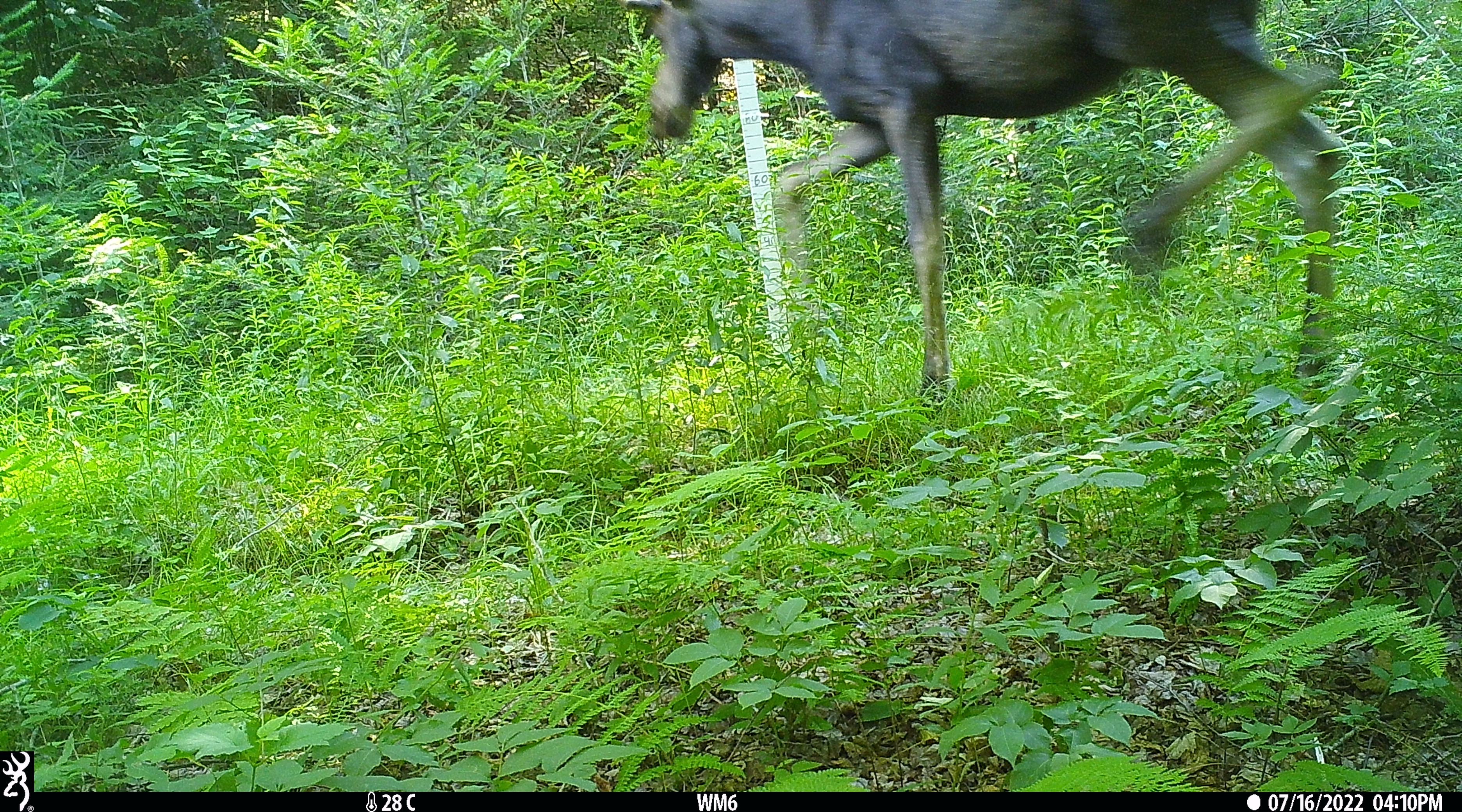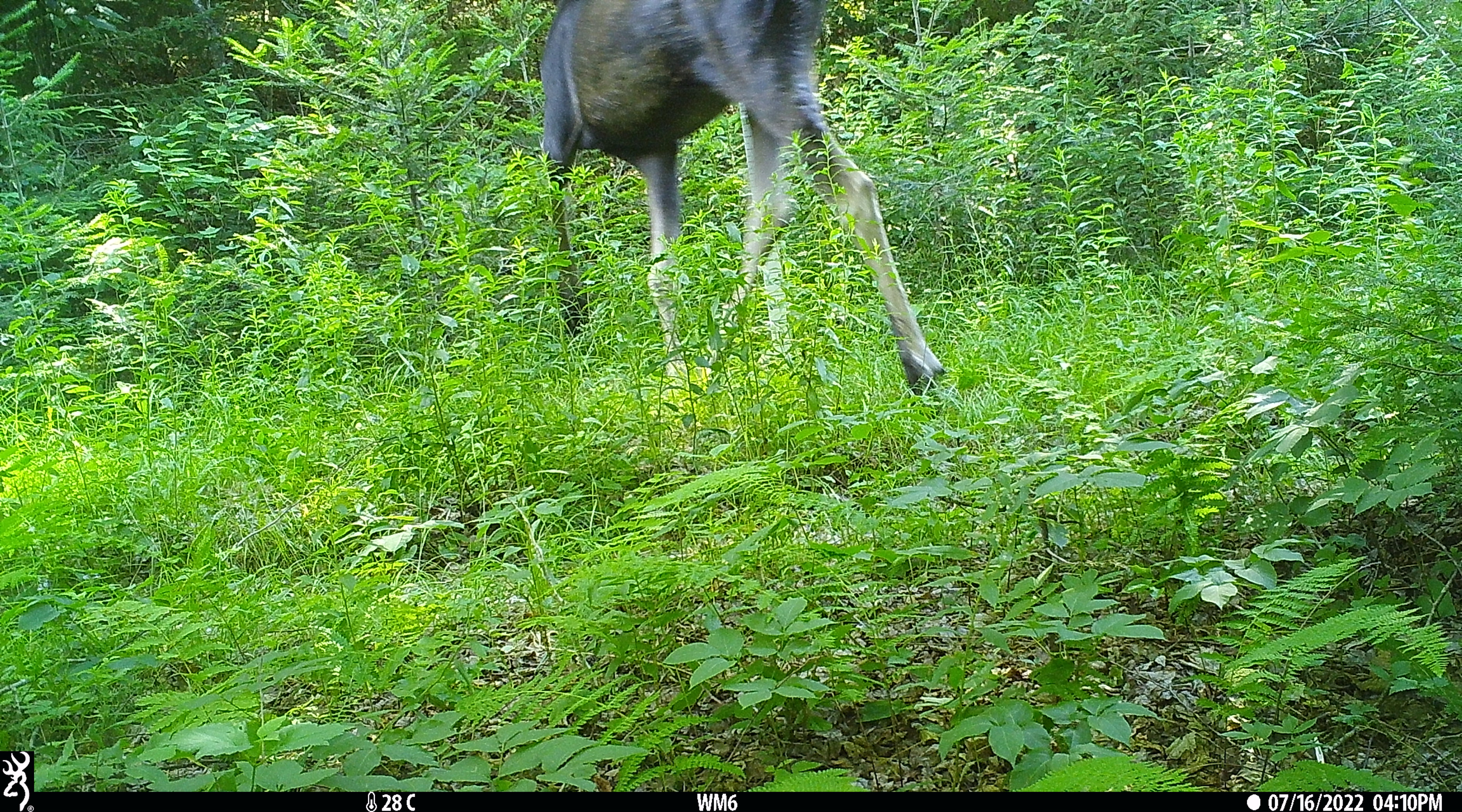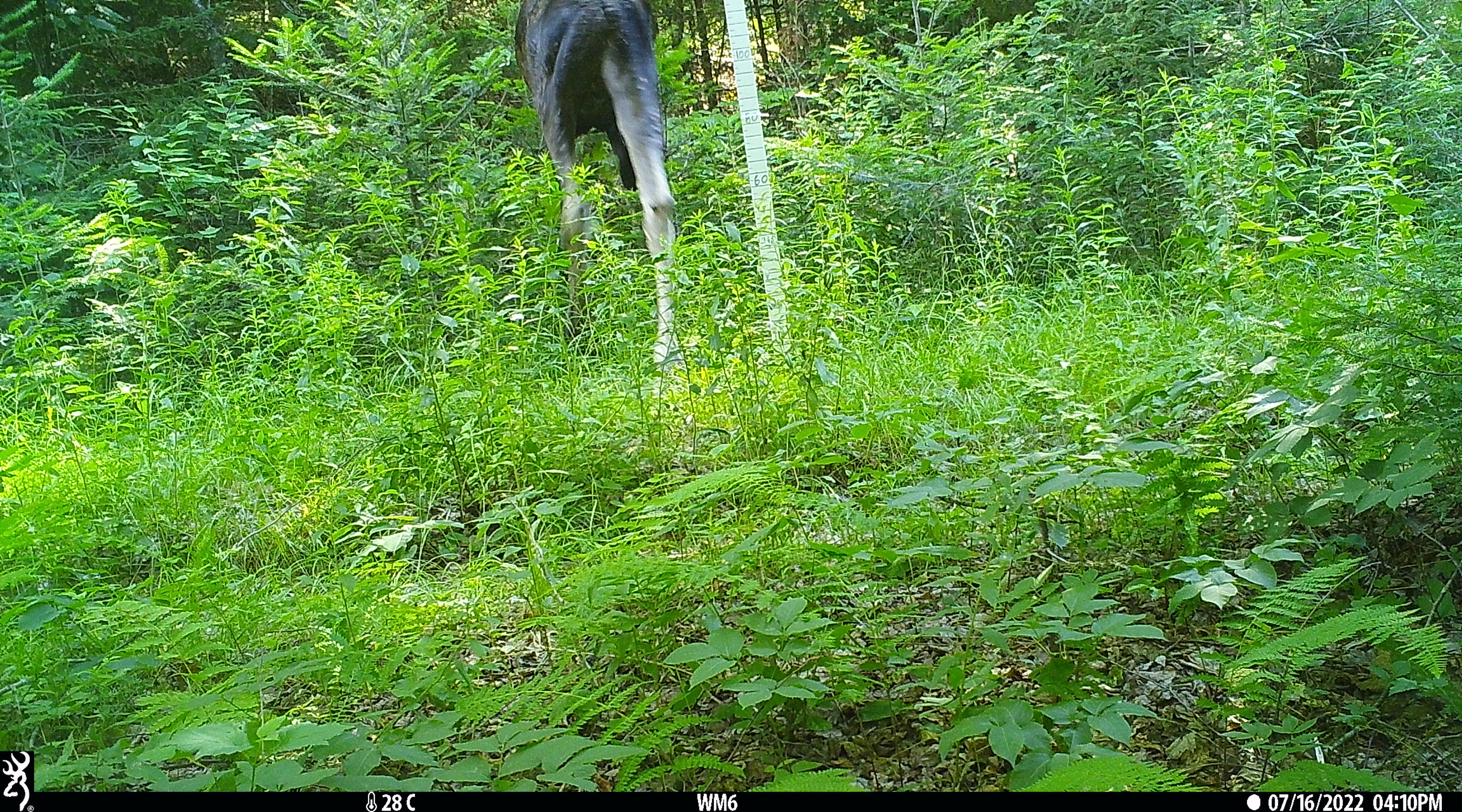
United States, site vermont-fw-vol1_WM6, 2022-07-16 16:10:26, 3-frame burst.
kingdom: Animalia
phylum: Chordata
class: Mammalia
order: Artiodactyla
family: Cervidae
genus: Alces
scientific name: Alces alces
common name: moose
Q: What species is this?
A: Moose (Alces alces).